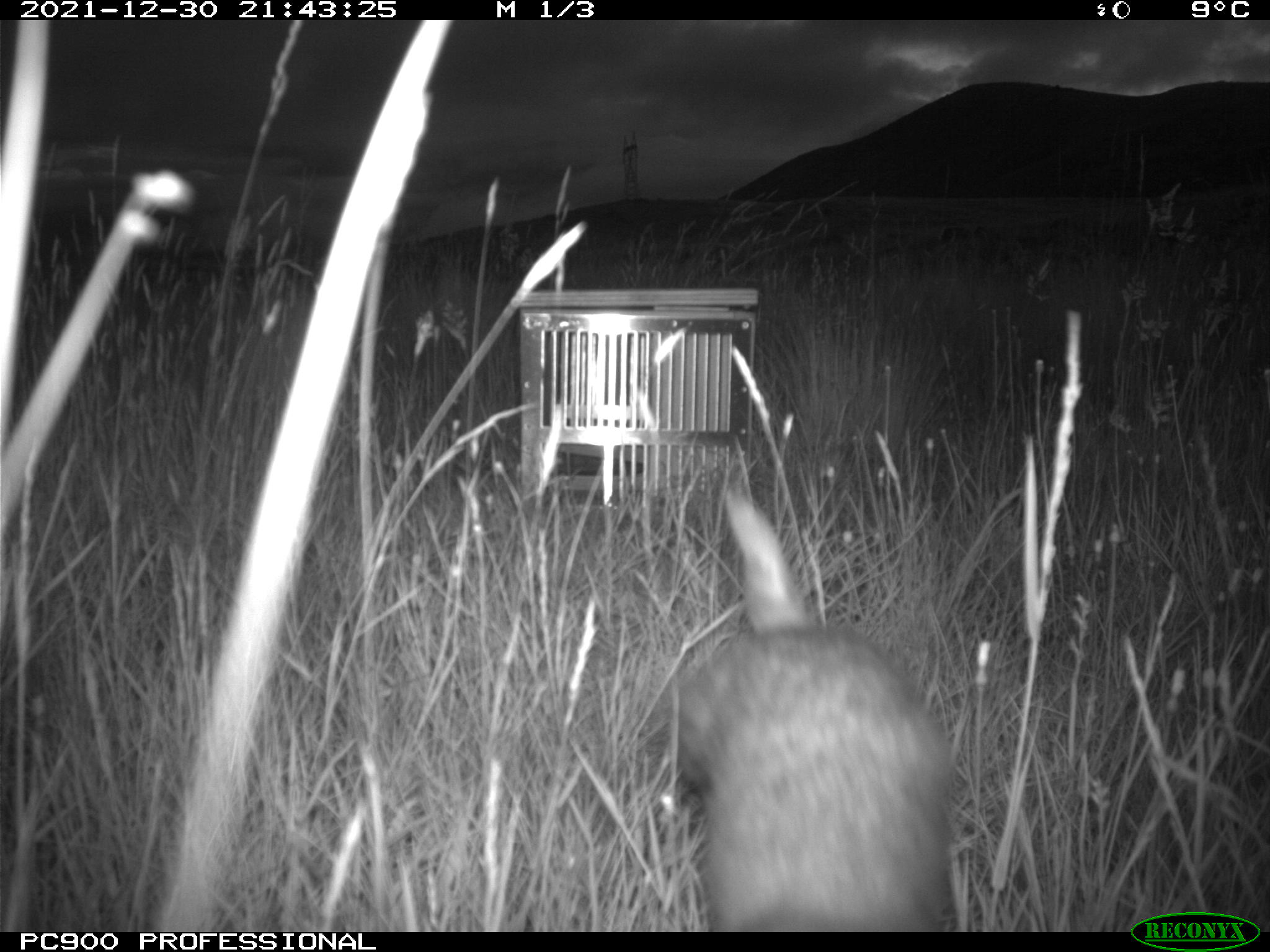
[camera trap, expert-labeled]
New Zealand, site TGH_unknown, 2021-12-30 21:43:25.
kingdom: Animalia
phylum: Chordata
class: Mammalia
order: Carnivora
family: Mustelidae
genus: Mustela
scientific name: Mustela furo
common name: ferret